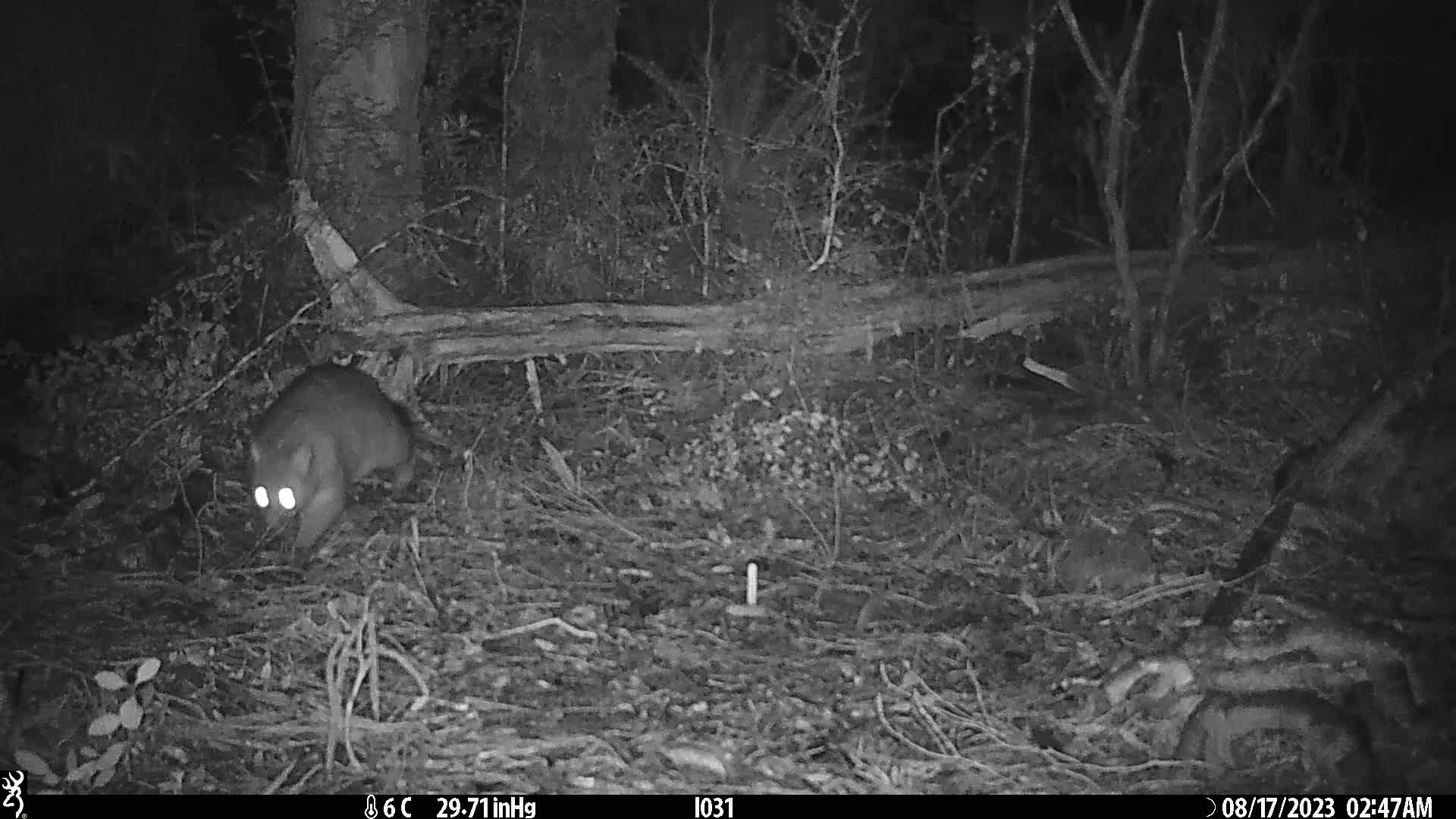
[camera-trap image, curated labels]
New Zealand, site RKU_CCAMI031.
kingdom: Animalia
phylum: Chordata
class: Mammalia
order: Diprotodontia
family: Phalangeridae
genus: Trichosurus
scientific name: Trichosurus vulpecula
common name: common brushtail possum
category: possum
Possum (common brushtail possum) (Trichosurus vulpecula).